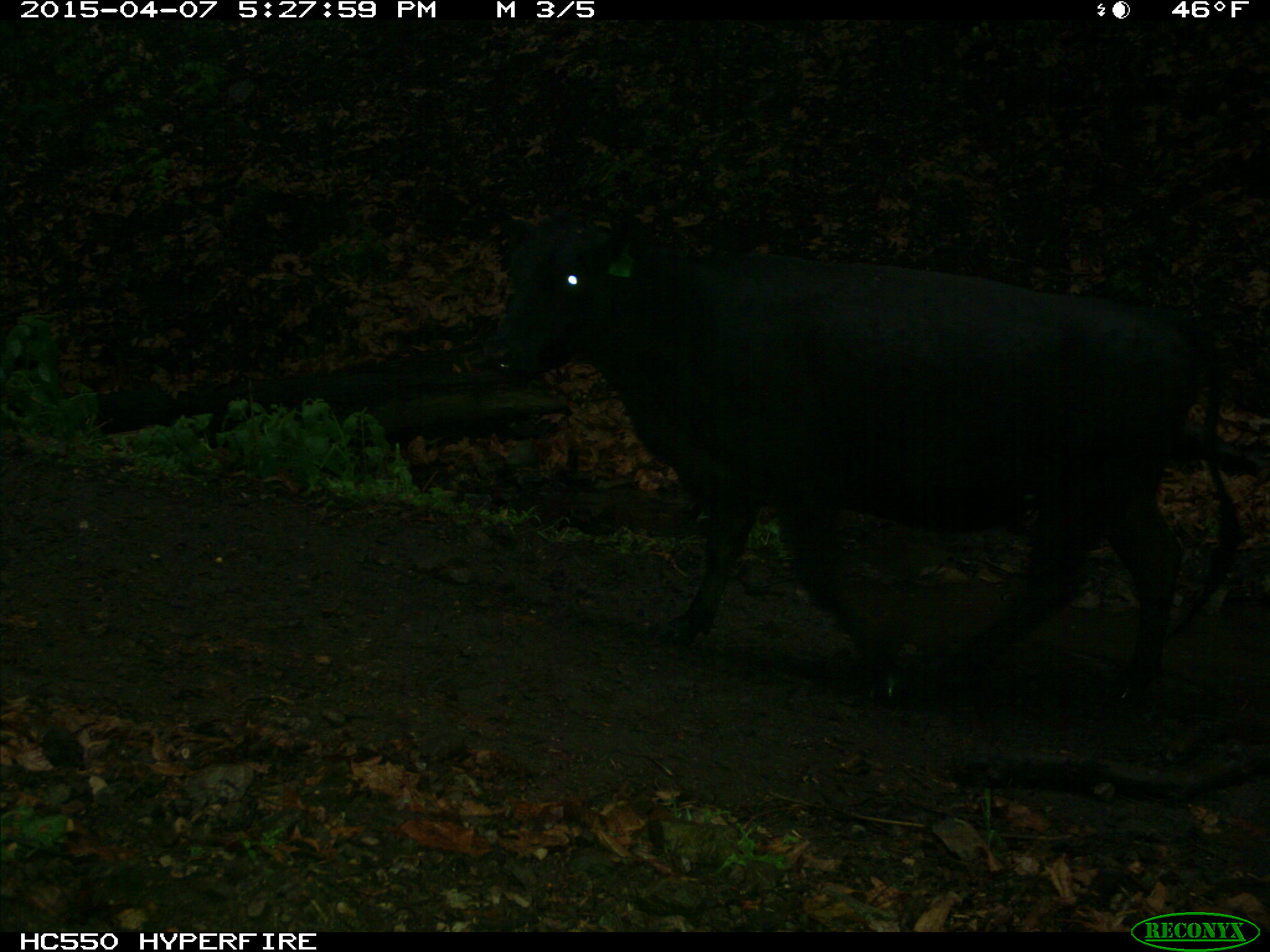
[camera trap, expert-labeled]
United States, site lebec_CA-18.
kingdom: Animalia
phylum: Chordata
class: Mammalia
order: Artiodactyla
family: Bovidae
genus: Bos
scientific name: Bos taurus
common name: domestic cow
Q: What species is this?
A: Bos taurus (domestic cow).